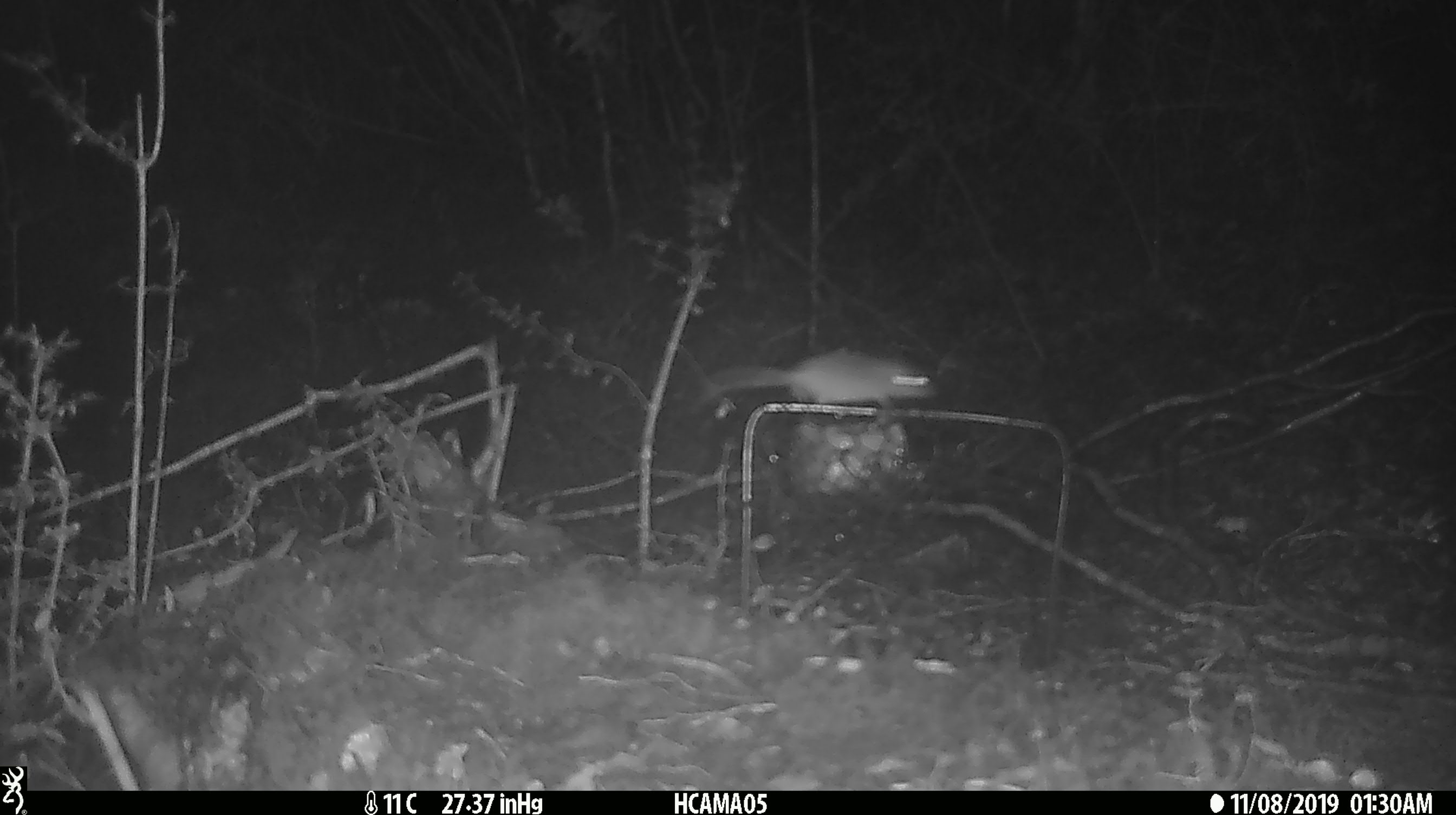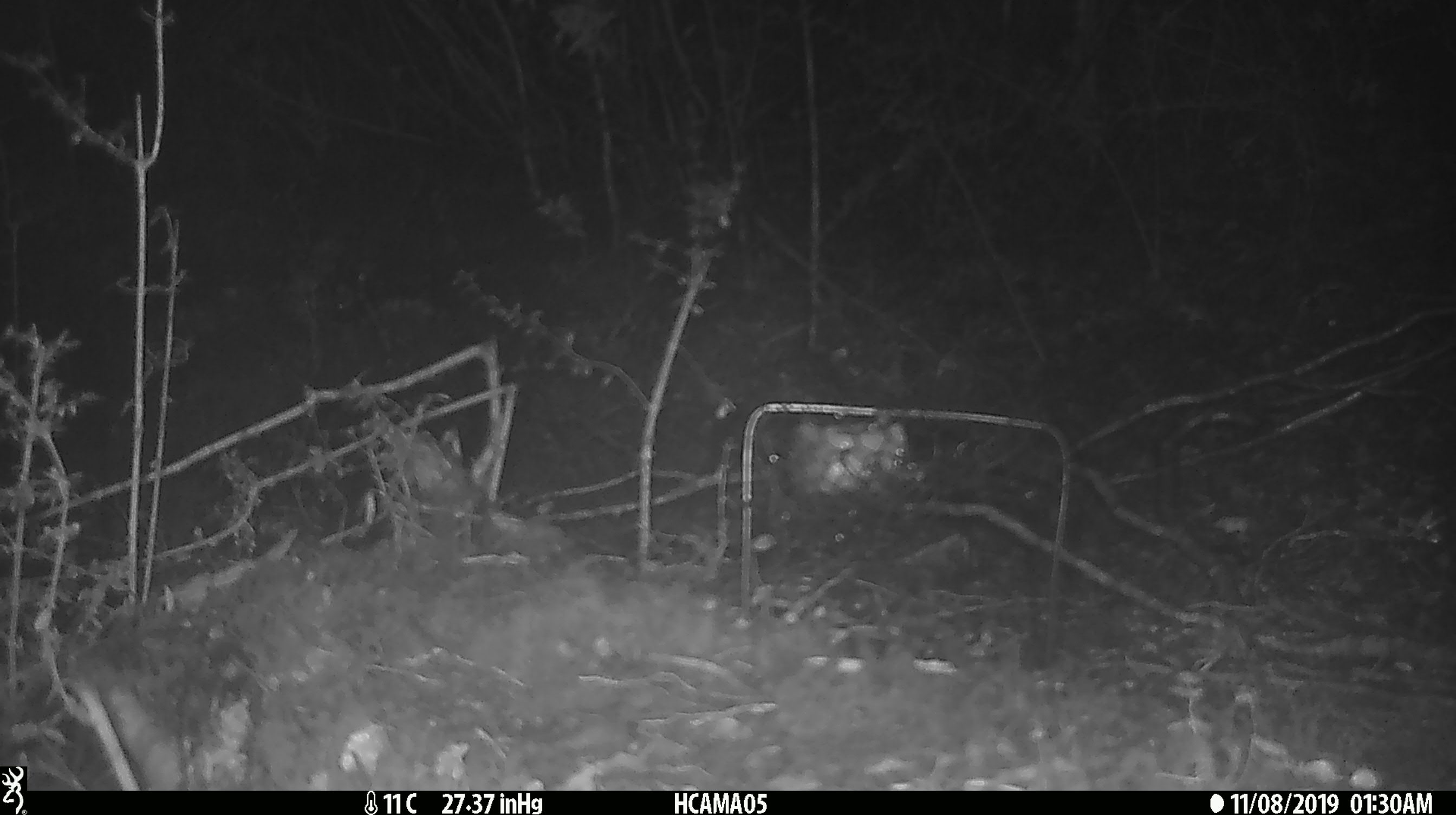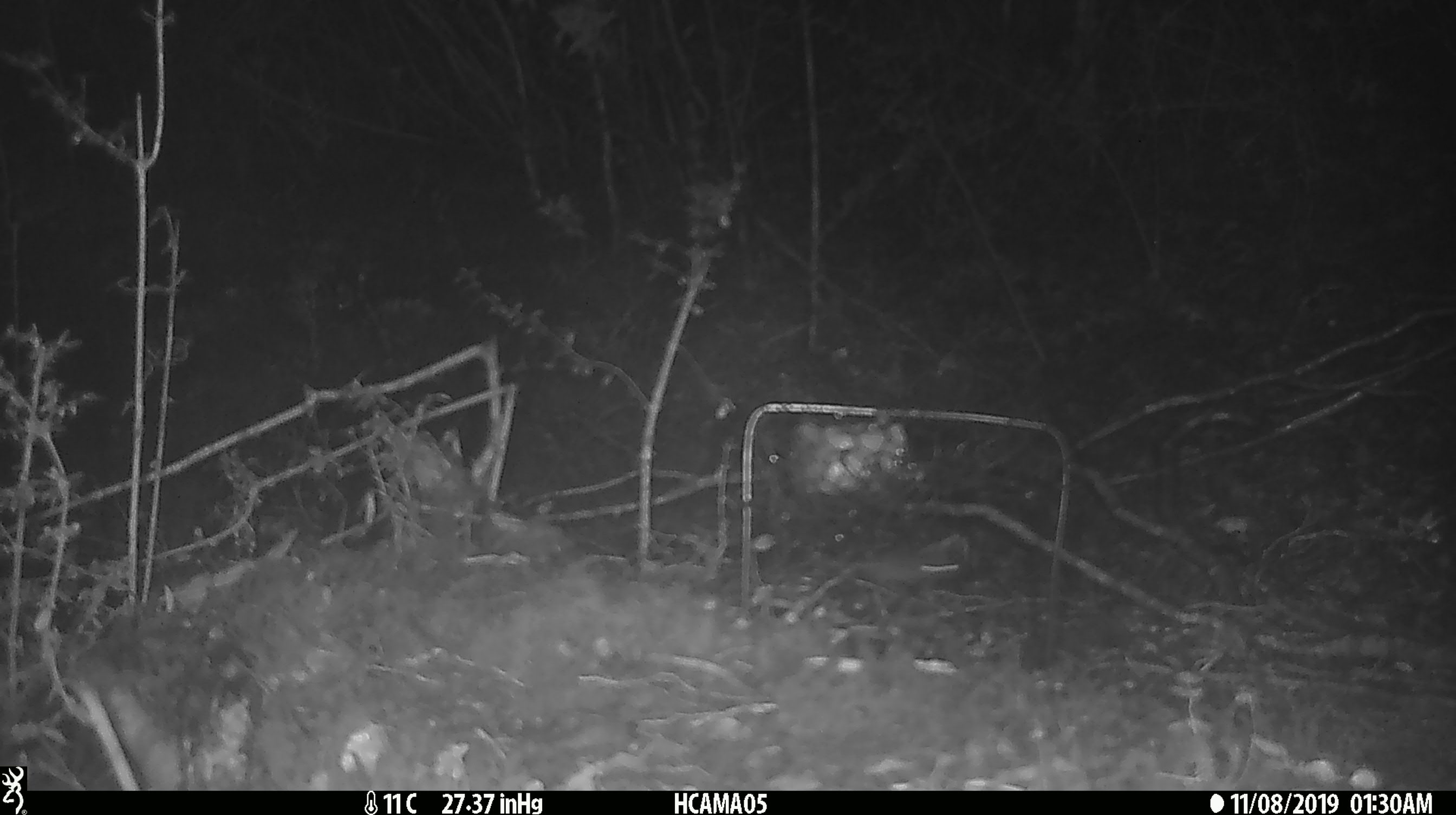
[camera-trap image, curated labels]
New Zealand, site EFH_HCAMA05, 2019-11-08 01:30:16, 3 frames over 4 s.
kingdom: Animalia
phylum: Chordata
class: Mammalia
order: Rodentia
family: Muridae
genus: Mus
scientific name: Mus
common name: mouse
Mouse (Mus).